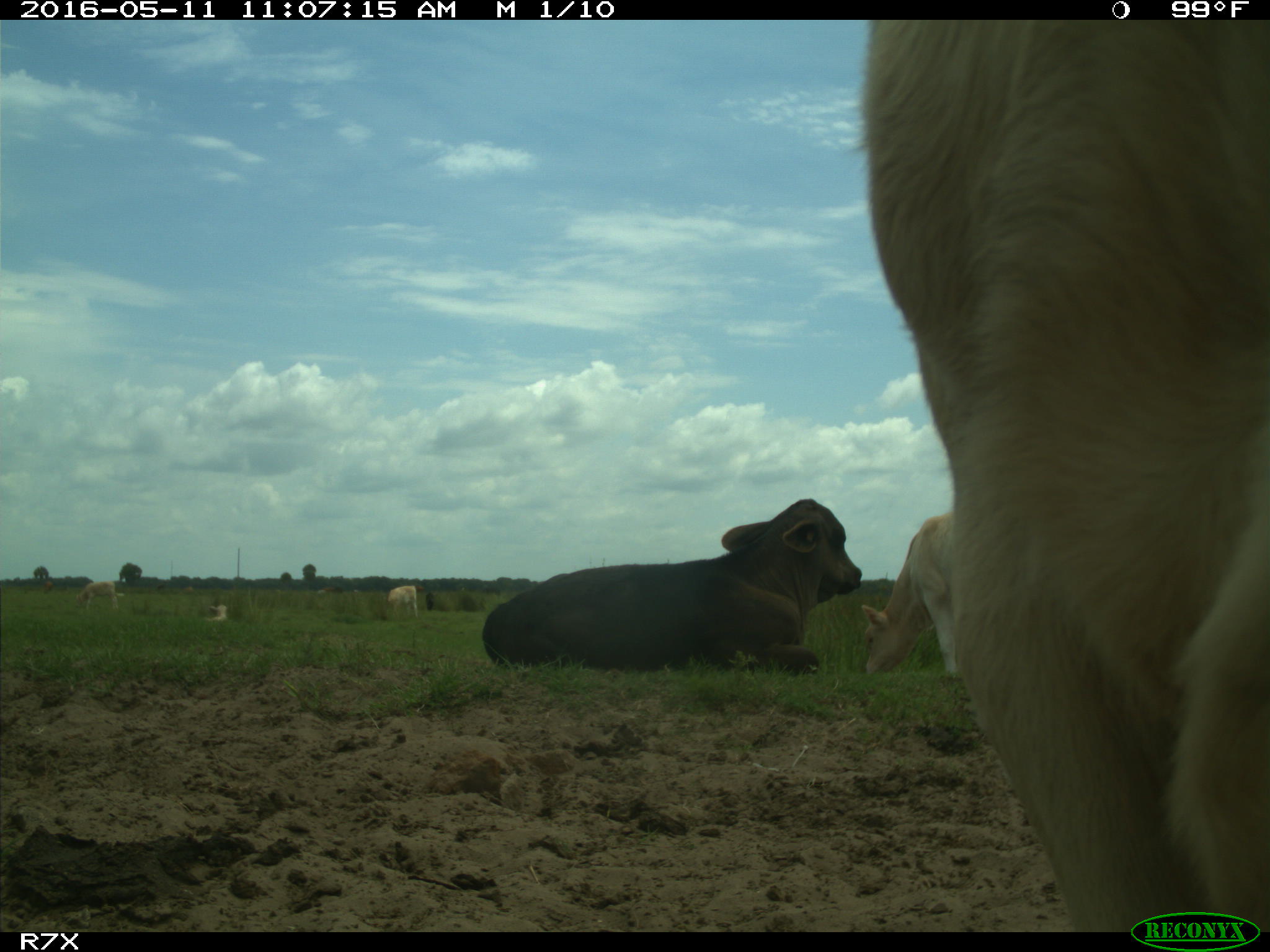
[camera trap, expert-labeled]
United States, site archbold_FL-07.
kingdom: Animalia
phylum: Chordata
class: Mammalia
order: Artiodactyla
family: Bovidae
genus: Bos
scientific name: Bos taurus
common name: domestic cow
Bos taurus (domestic cow).